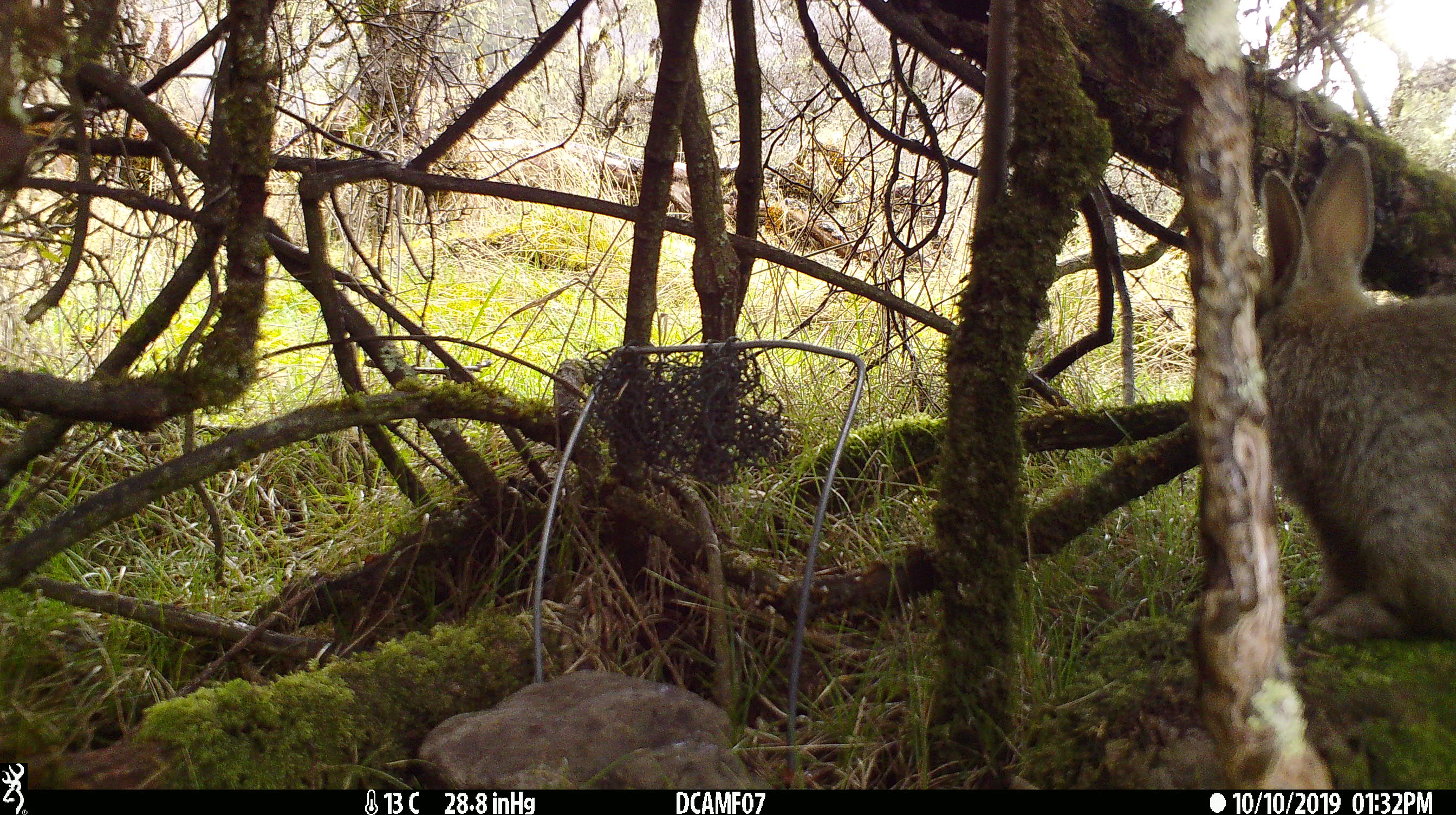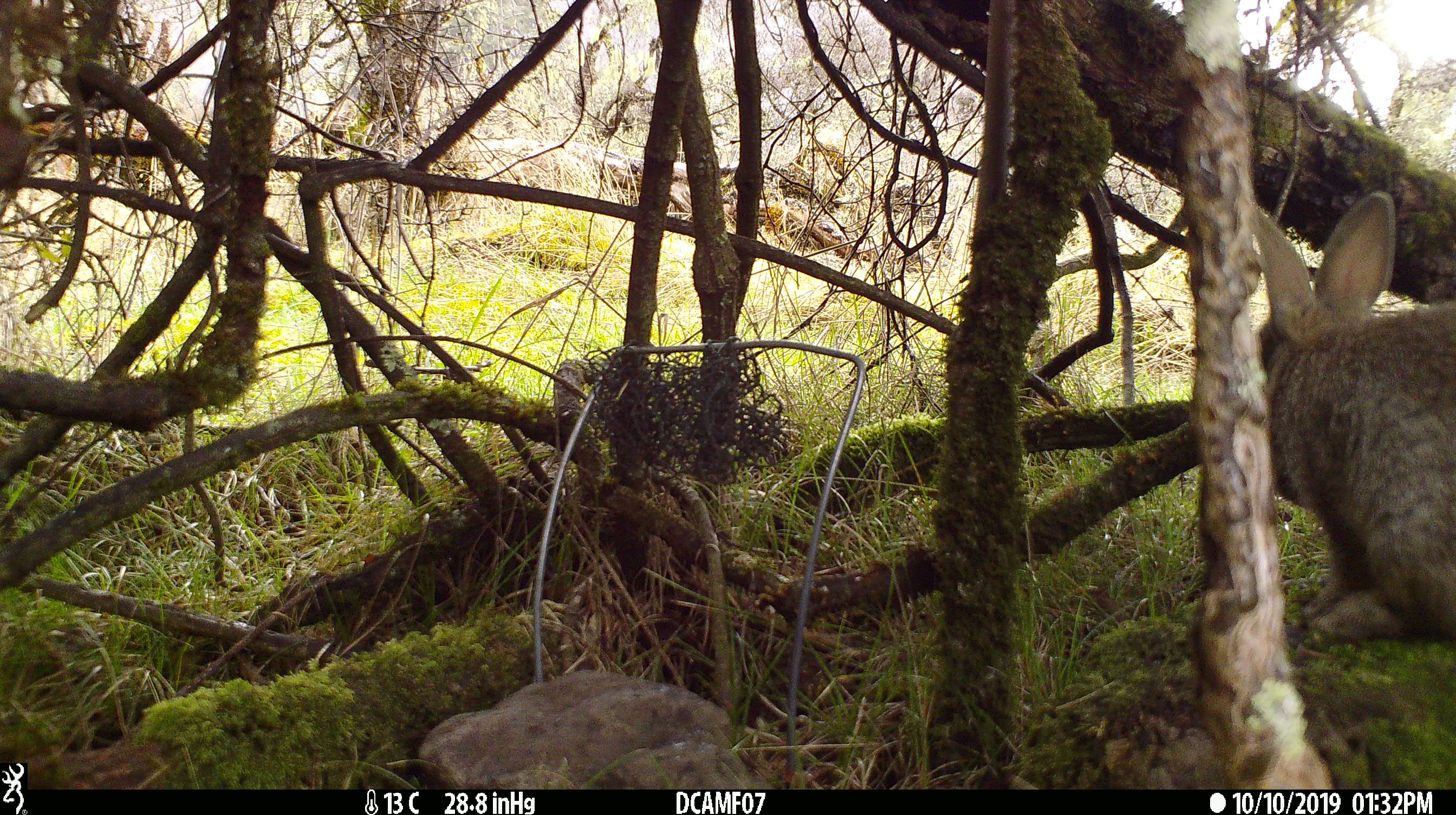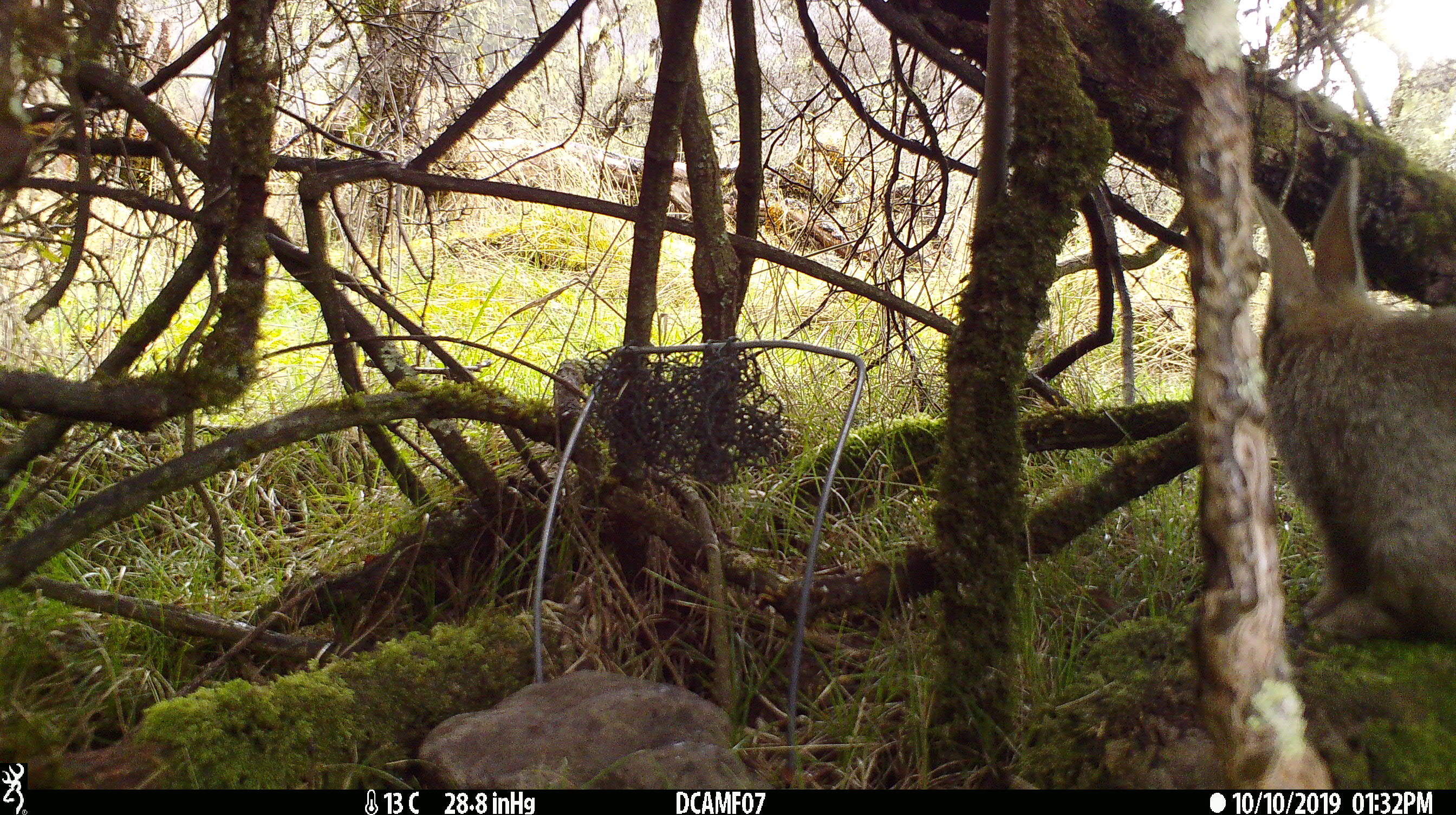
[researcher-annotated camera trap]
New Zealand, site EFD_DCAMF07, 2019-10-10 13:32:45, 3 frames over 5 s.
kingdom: Animalia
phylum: Chordata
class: Mammalia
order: Lagomorpha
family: Leporidae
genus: Oryctolagus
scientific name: Oryctolagus cuniculus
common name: european rabbit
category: rabbit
Rabbit (european rabbit) (Oryctolagus cuniculus).